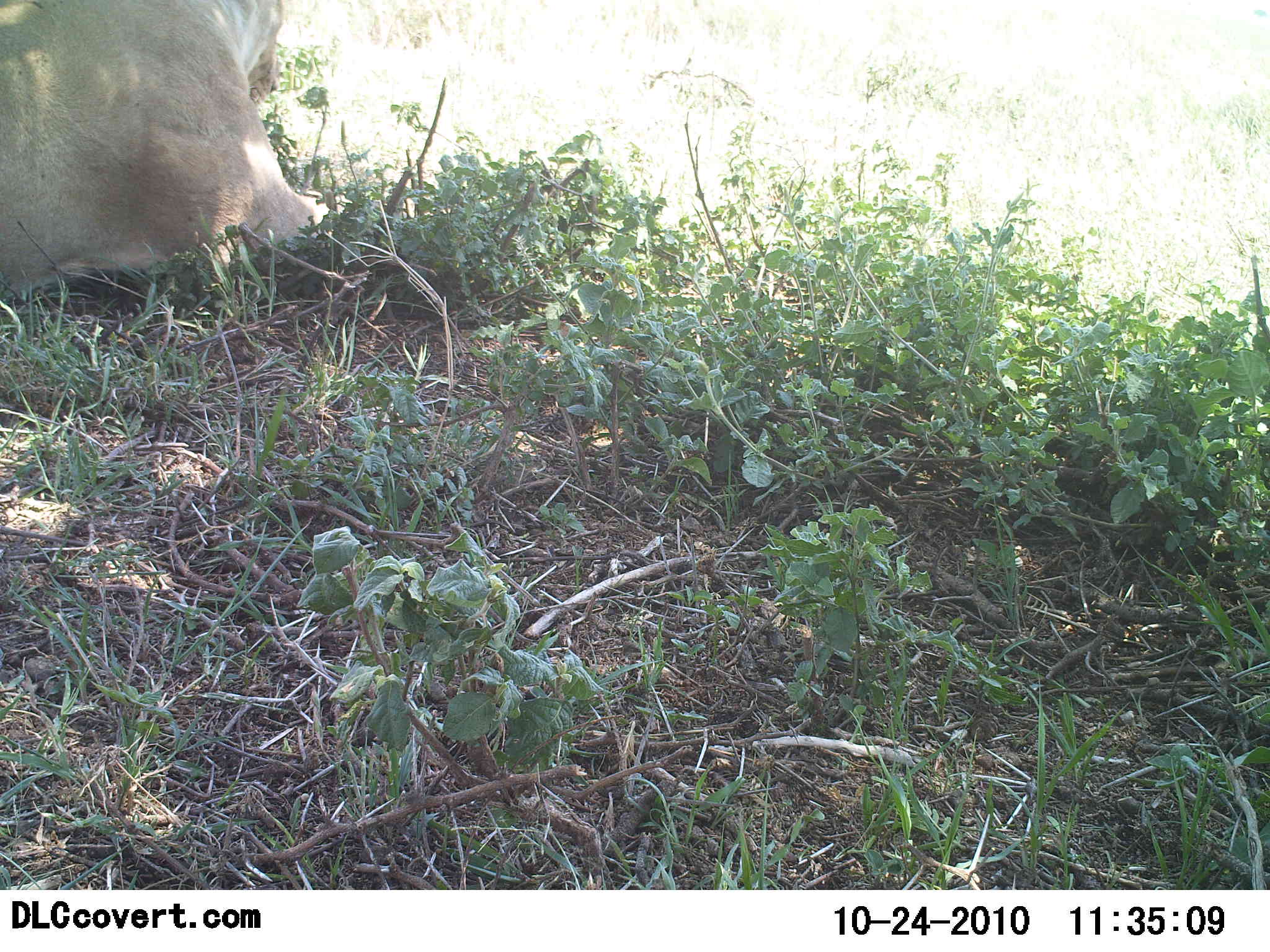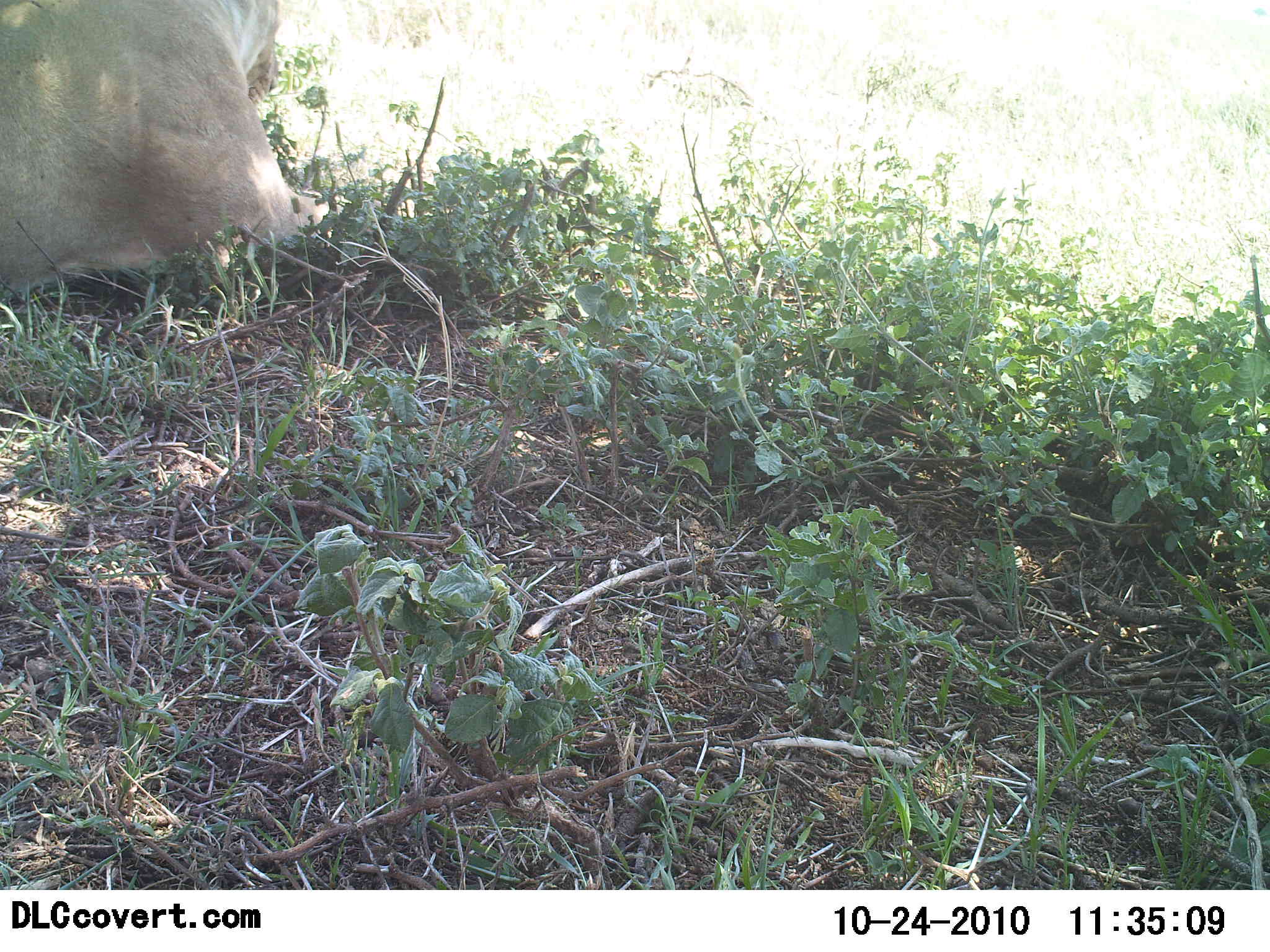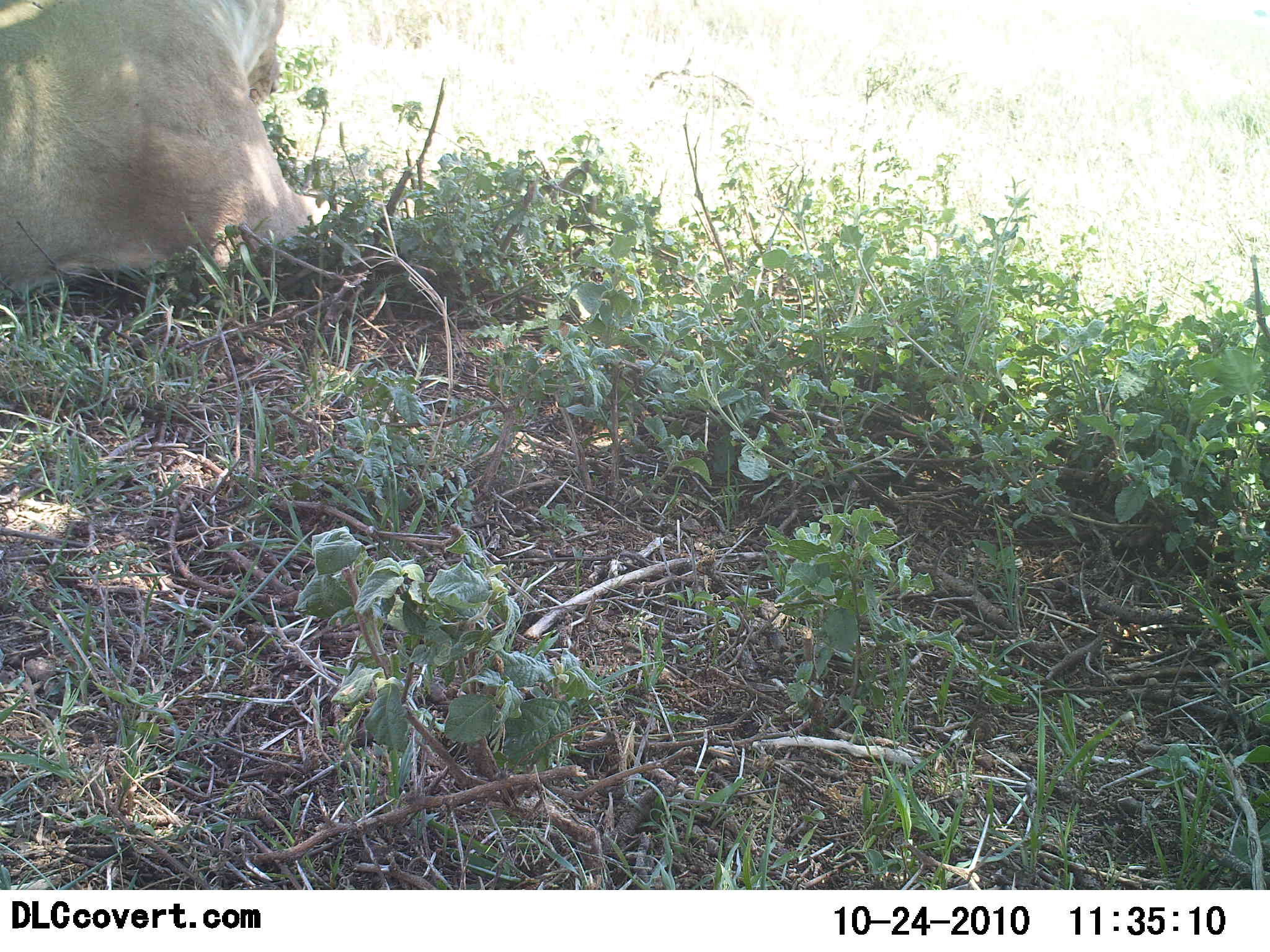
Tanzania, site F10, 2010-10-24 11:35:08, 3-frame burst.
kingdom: Animalia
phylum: Chordata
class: Mammalia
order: Carnivora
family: Felidae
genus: Panthera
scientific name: Panthera leo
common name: lion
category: lionfemale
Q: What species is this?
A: Lionfemale (lion) (Panthera leo).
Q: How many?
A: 1.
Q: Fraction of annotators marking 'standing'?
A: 0%.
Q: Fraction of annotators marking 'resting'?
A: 100%.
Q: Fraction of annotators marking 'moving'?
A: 0%.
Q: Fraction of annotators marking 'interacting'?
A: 0%.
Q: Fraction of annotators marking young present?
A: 0%.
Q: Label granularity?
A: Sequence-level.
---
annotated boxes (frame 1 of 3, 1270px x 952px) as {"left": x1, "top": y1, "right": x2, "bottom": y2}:
animal: {"left": 1, "top": 0, "right": 334, "bottom": 301}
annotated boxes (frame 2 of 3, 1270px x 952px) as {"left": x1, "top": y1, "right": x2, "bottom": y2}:
animal: {"left": 0, "top": 0, "right": 333, "bottom": 305}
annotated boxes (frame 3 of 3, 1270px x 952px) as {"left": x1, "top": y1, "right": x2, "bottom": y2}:
animal: {"left": 2, "top": 0, "right": 350, "bottom": 308}